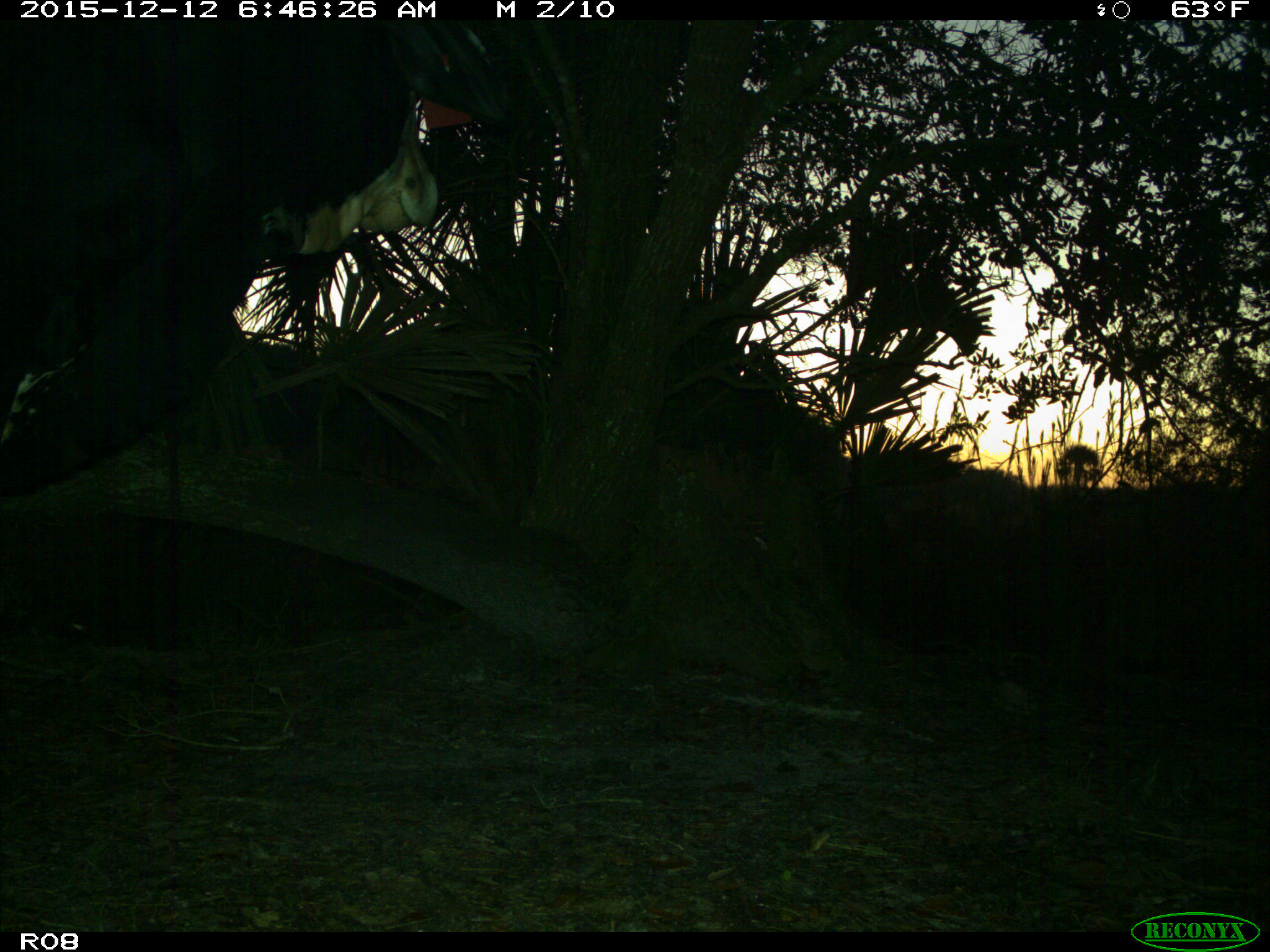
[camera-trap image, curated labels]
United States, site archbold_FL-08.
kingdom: Animalia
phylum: Chordata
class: Mammalia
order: Artiodactyla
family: Bovidae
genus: Bos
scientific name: Bos taurus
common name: domestic cow